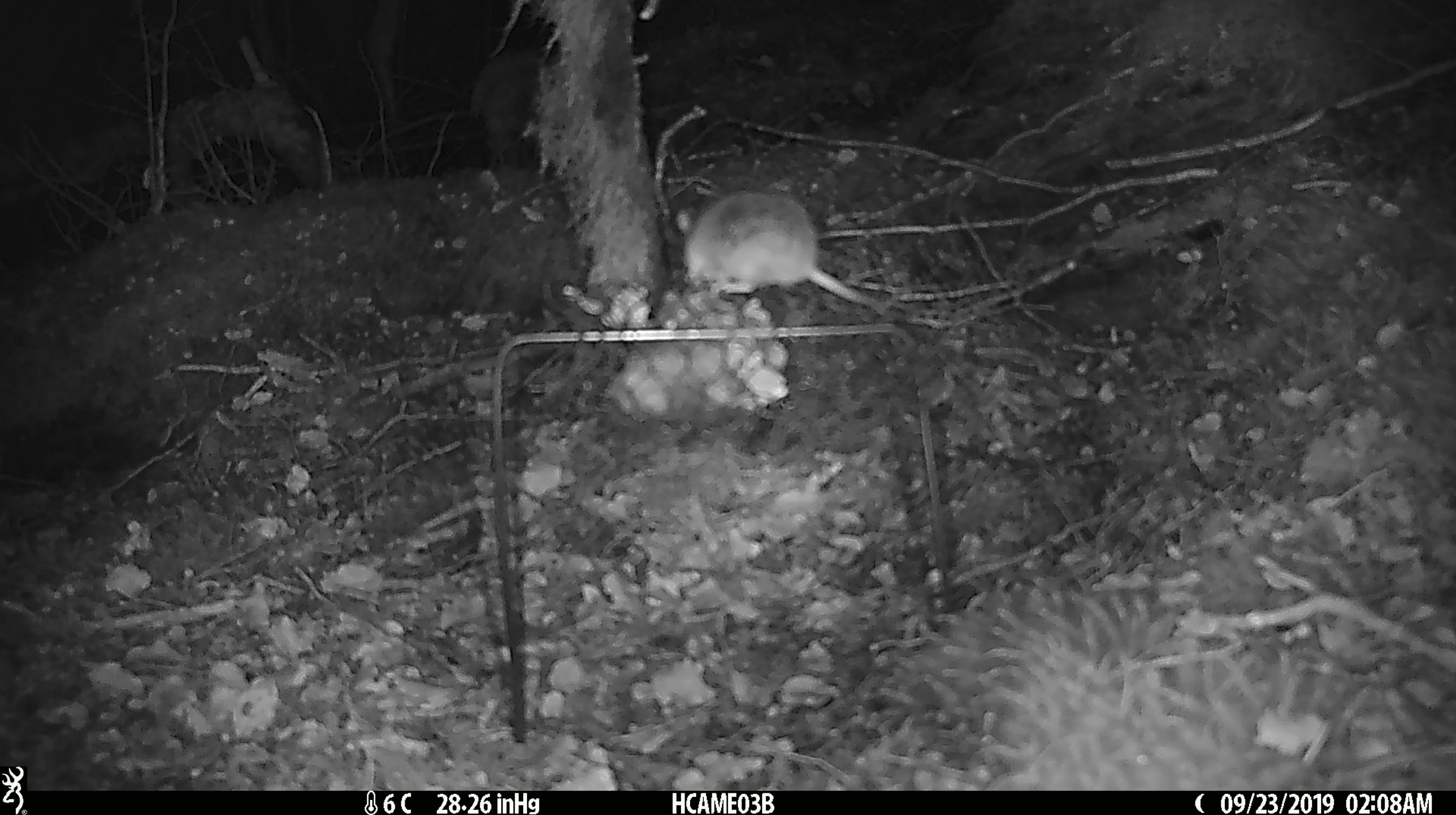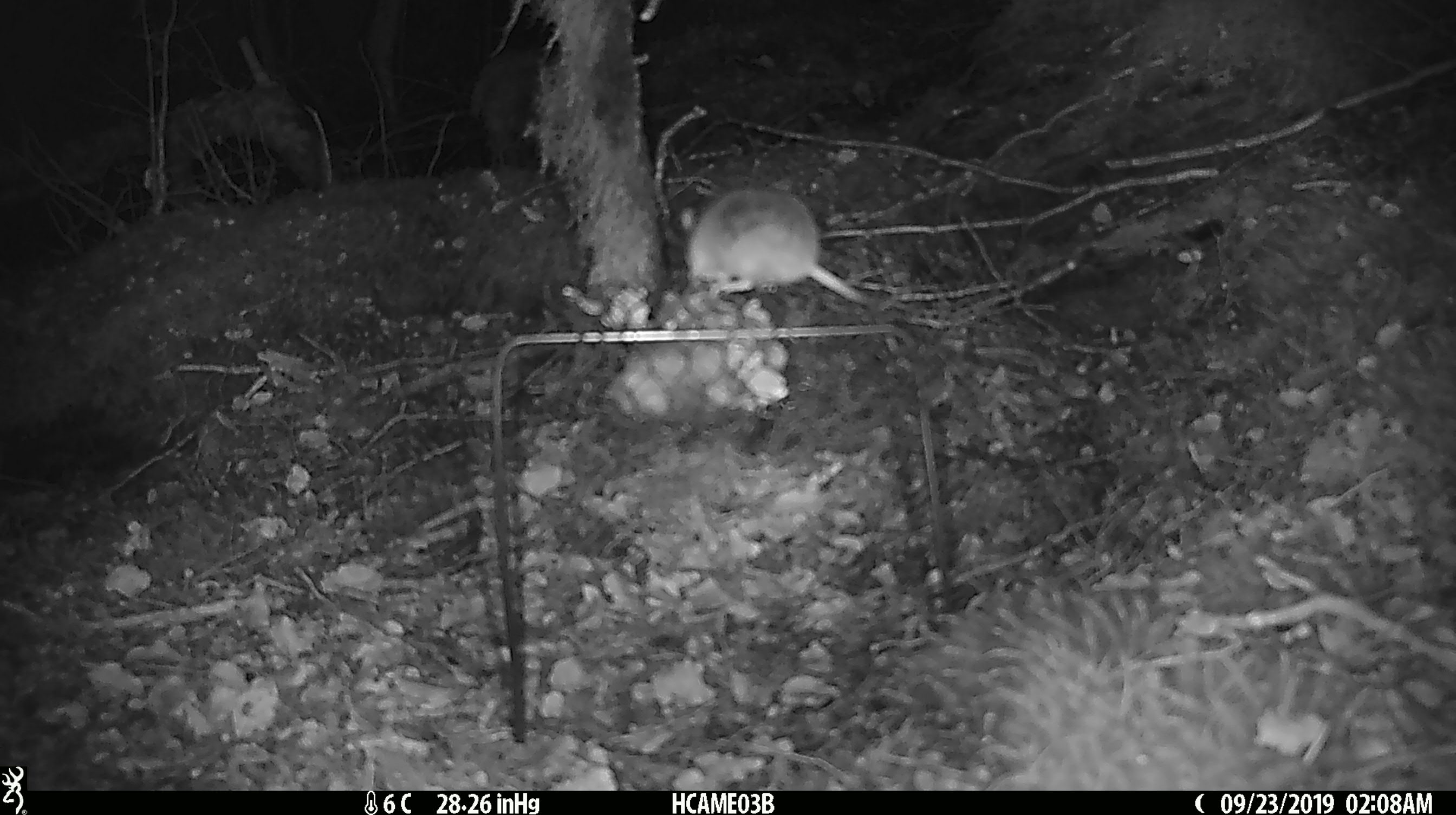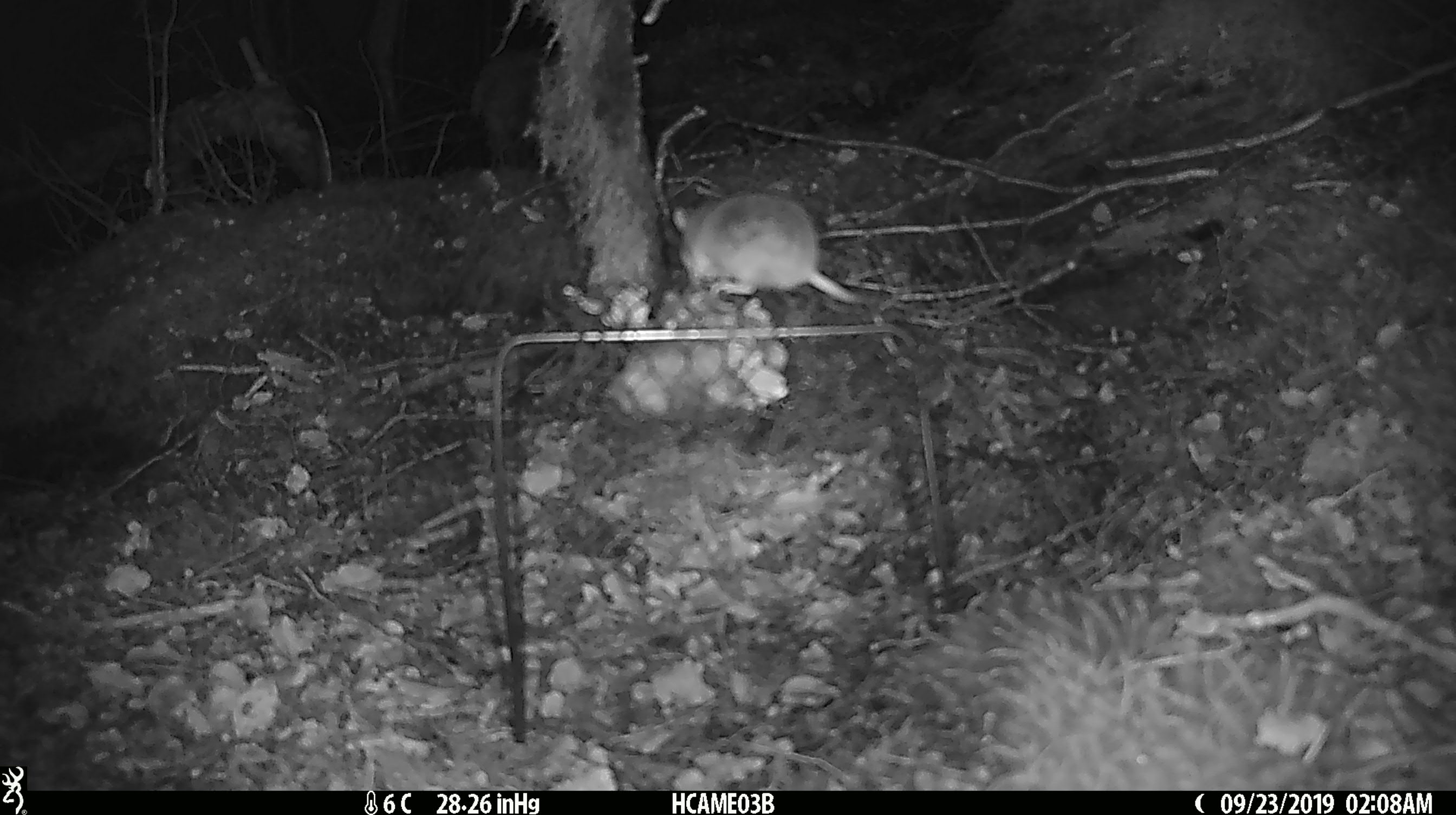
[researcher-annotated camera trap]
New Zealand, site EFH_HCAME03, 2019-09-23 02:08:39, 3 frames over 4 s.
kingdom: Animalia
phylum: Chordata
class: Mammalia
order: Rodentia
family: Muridae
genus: Mus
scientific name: Mus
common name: mouse